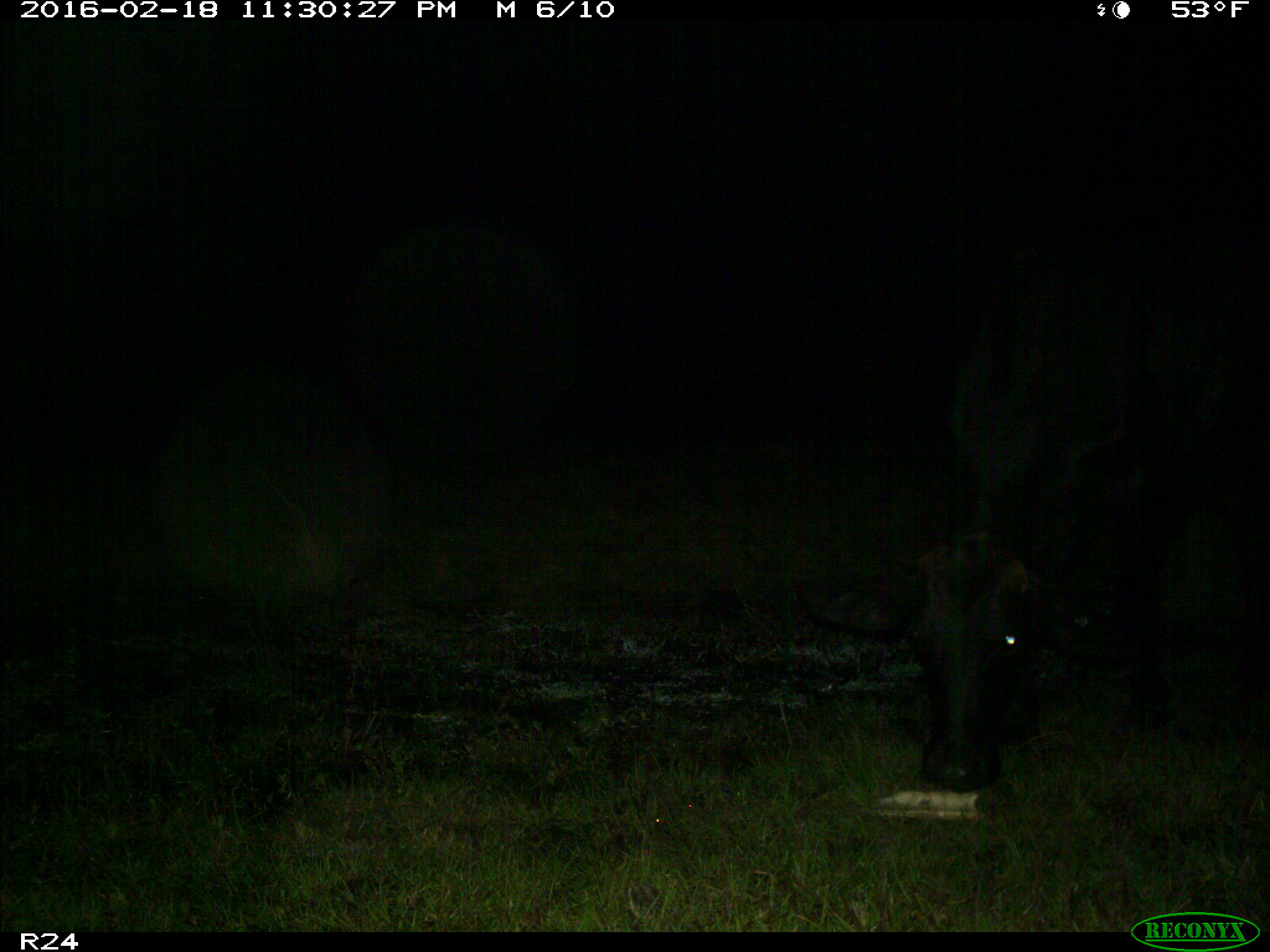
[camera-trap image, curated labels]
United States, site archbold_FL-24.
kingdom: Animalia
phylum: Chordata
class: Mammalia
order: Artiodactyla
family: Bovidae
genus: Bos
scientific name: Bos taurus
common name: domestic cow